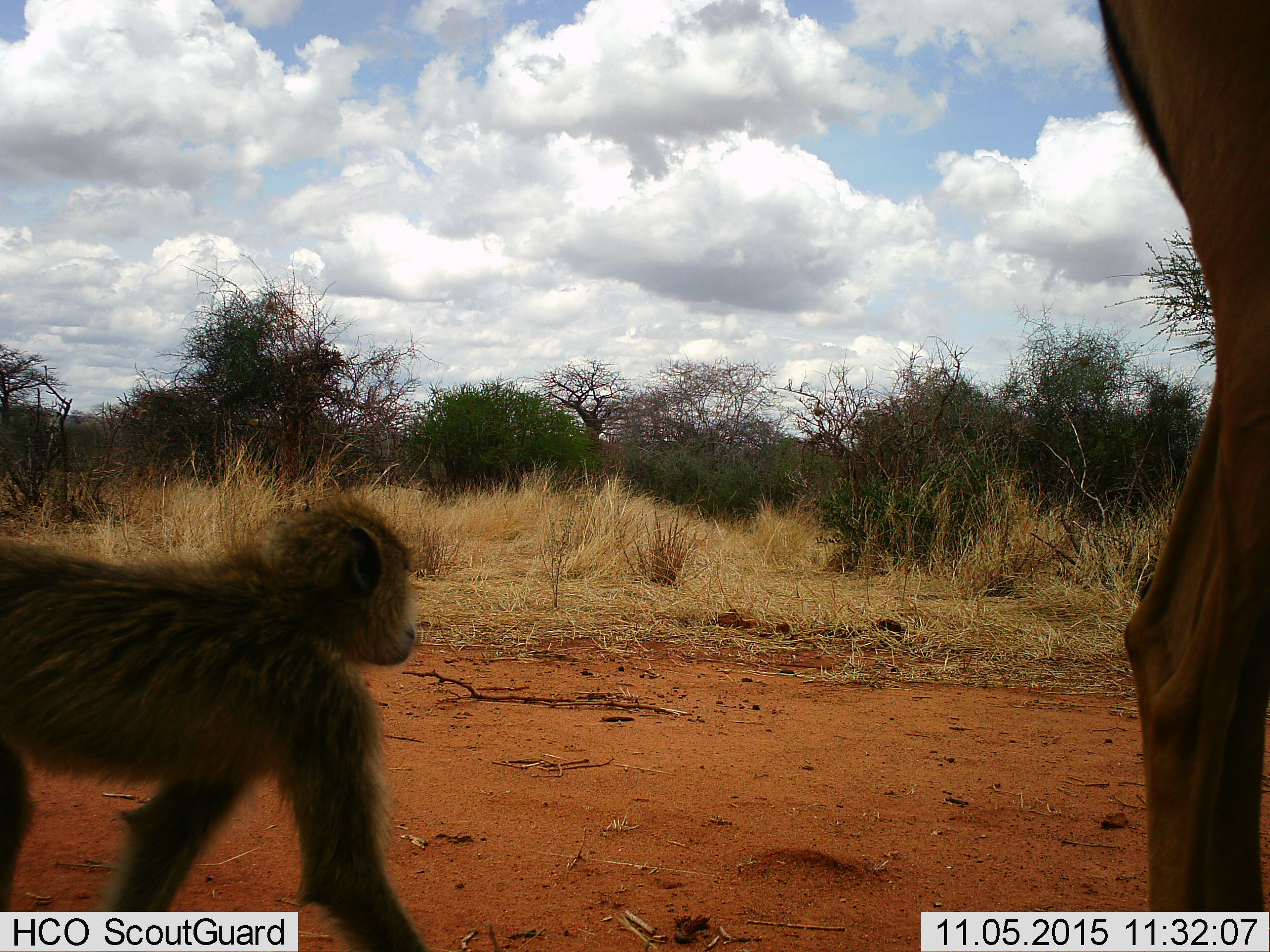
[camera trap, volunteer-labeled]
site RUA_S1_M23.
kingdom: Animalia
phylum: Chordata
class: Mammalia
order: Primates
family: Cercopithecidae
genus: Papio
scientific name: Papio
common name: baboon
Baboon (Papio), count 1. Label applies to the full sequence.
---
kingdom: Animalia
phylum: Chordata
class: Mammalia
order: Artiodactyla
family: Bovidae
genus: Aepyceros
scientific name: Aepyceros melampus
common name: impala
Impala (Aepyceros melampus), count 1. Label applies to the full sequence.